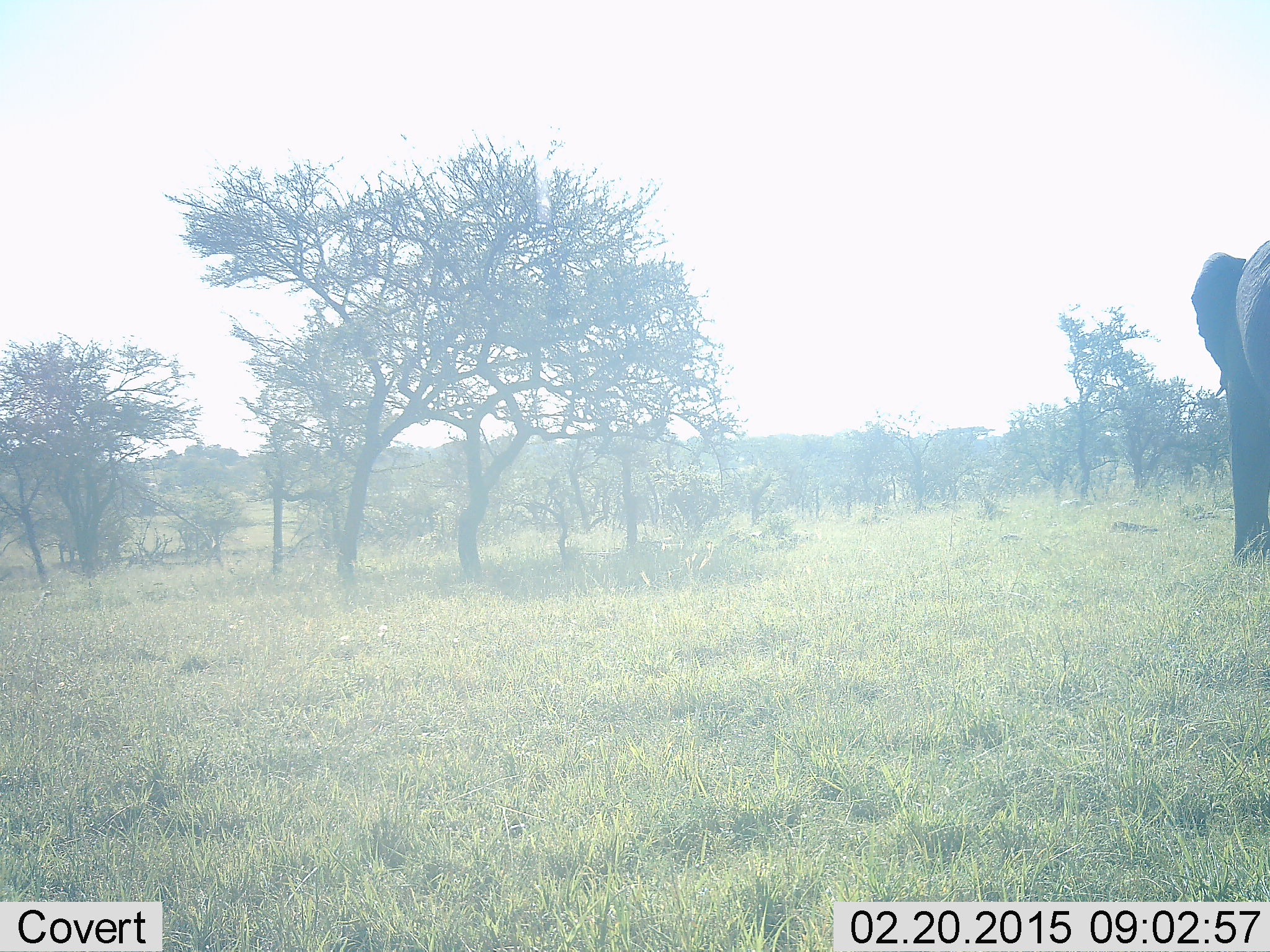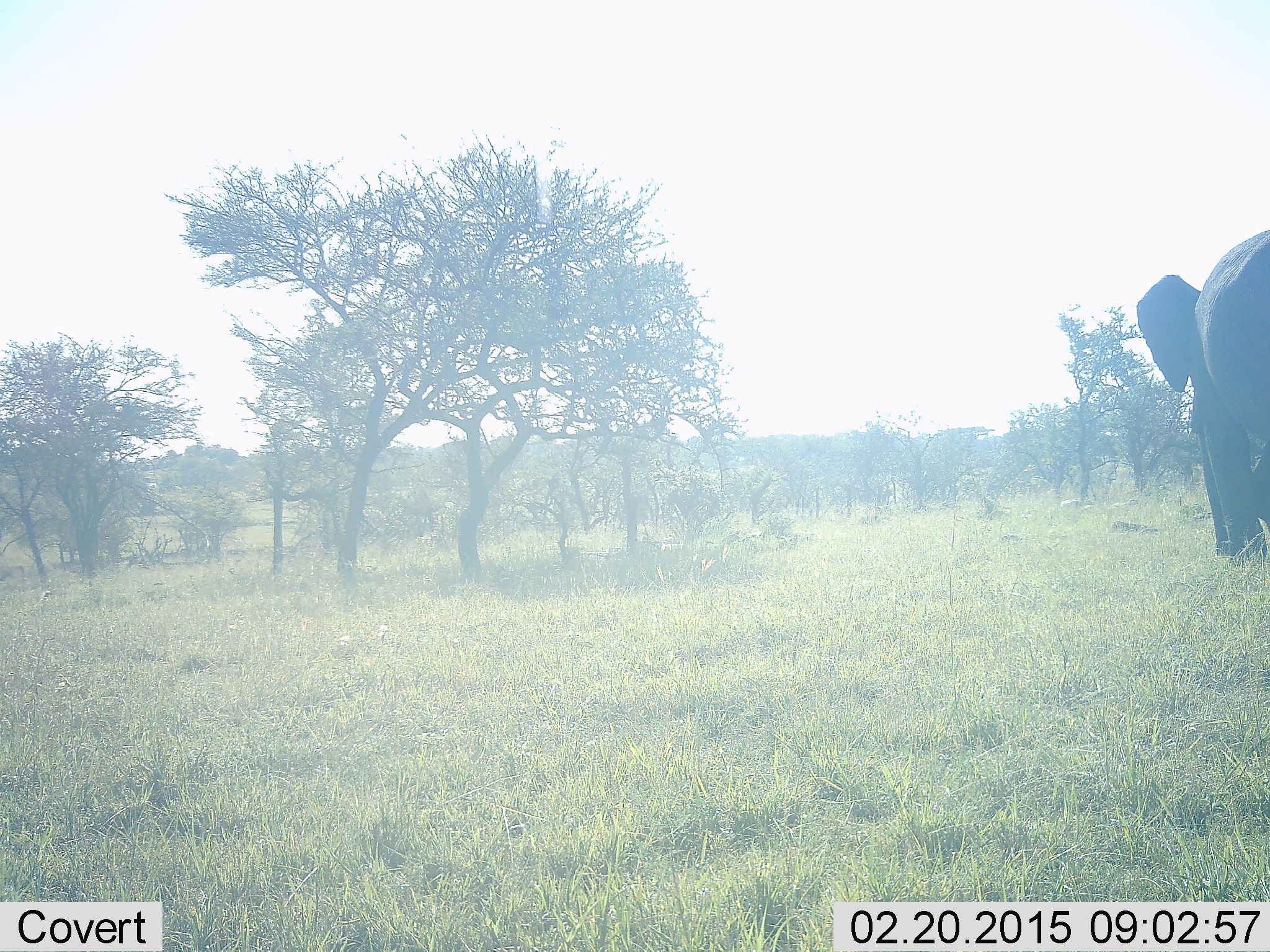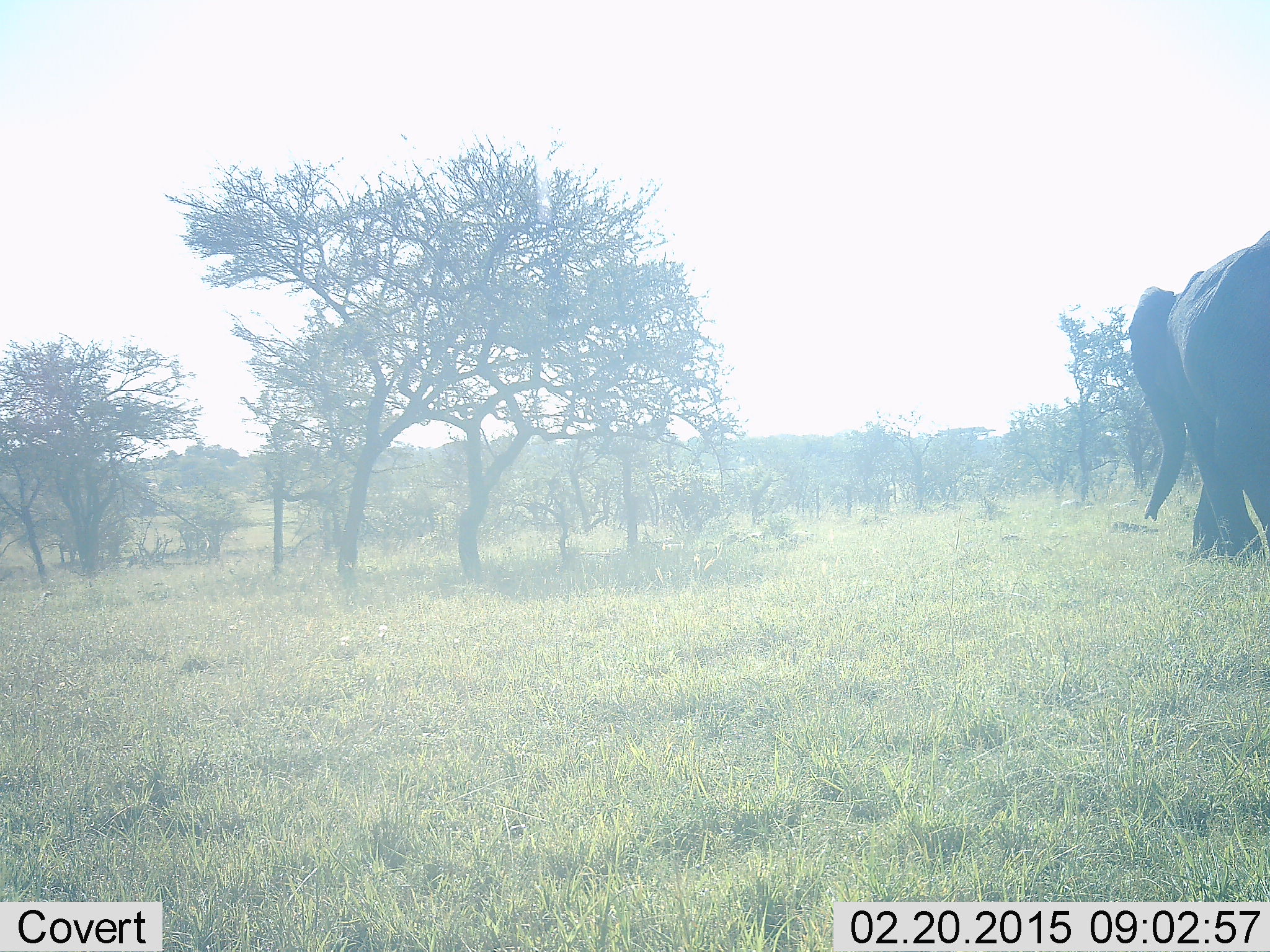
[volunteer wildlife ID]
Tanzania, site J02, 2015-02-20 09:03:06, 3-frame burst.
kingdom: Animalia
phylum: Chordata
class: Mammalia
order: Proboscidea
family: Elephantidae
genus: Loxodonta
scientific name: Loxodonta africana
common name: african bush elephant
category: elephant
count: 1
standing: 30%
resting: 0%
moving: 90%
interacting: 0%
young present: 0%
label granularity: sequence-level